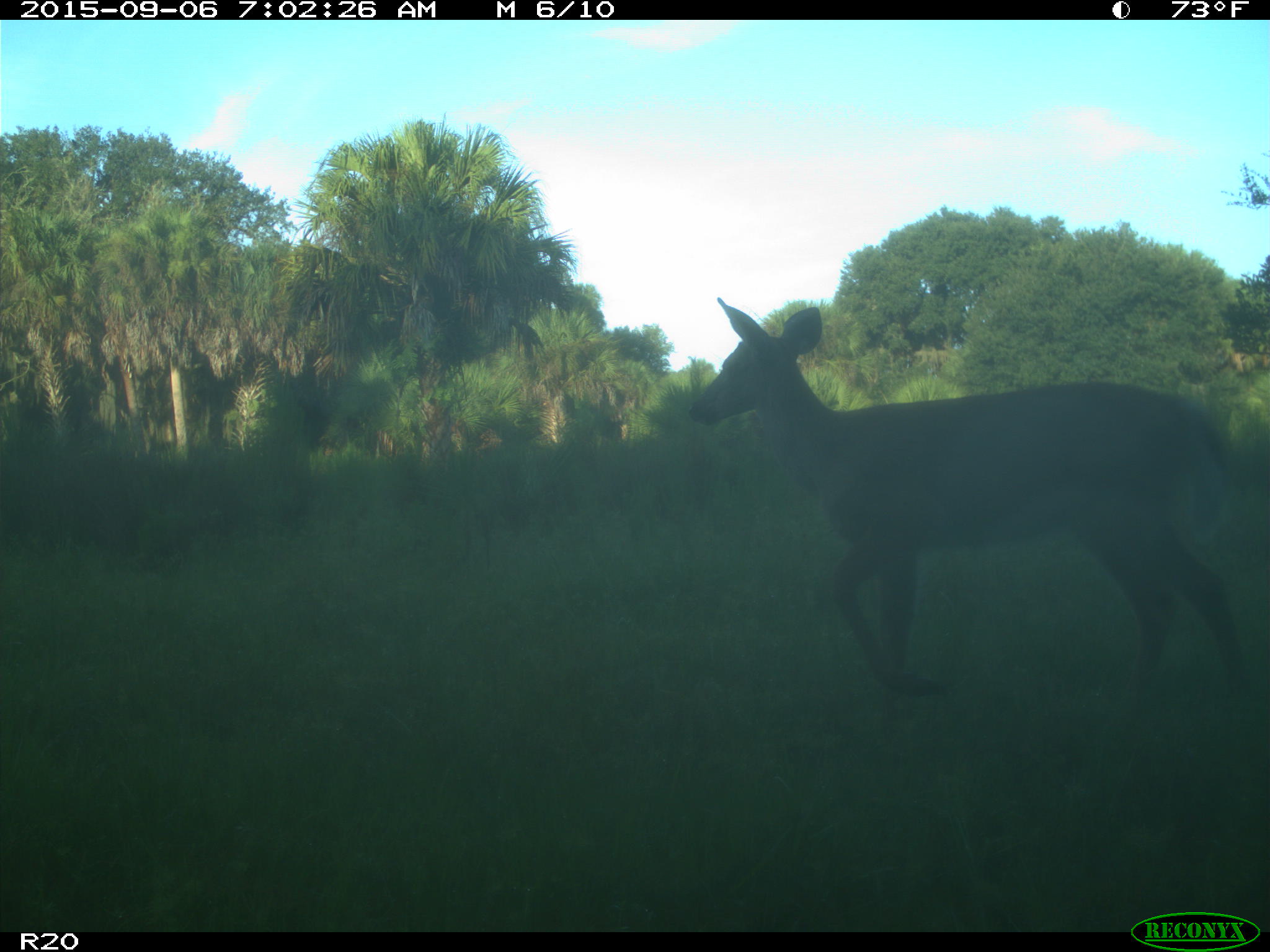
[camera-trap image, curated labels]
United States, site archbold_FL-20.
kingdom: Animalia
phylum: Chordata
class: Mammalia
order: Artiodactyla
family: Cervidae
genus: Odocoileus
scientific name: Odocoileus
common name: deer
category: unidentified deer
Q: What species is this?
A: Unidentified deer (deer) (Odocoileus).